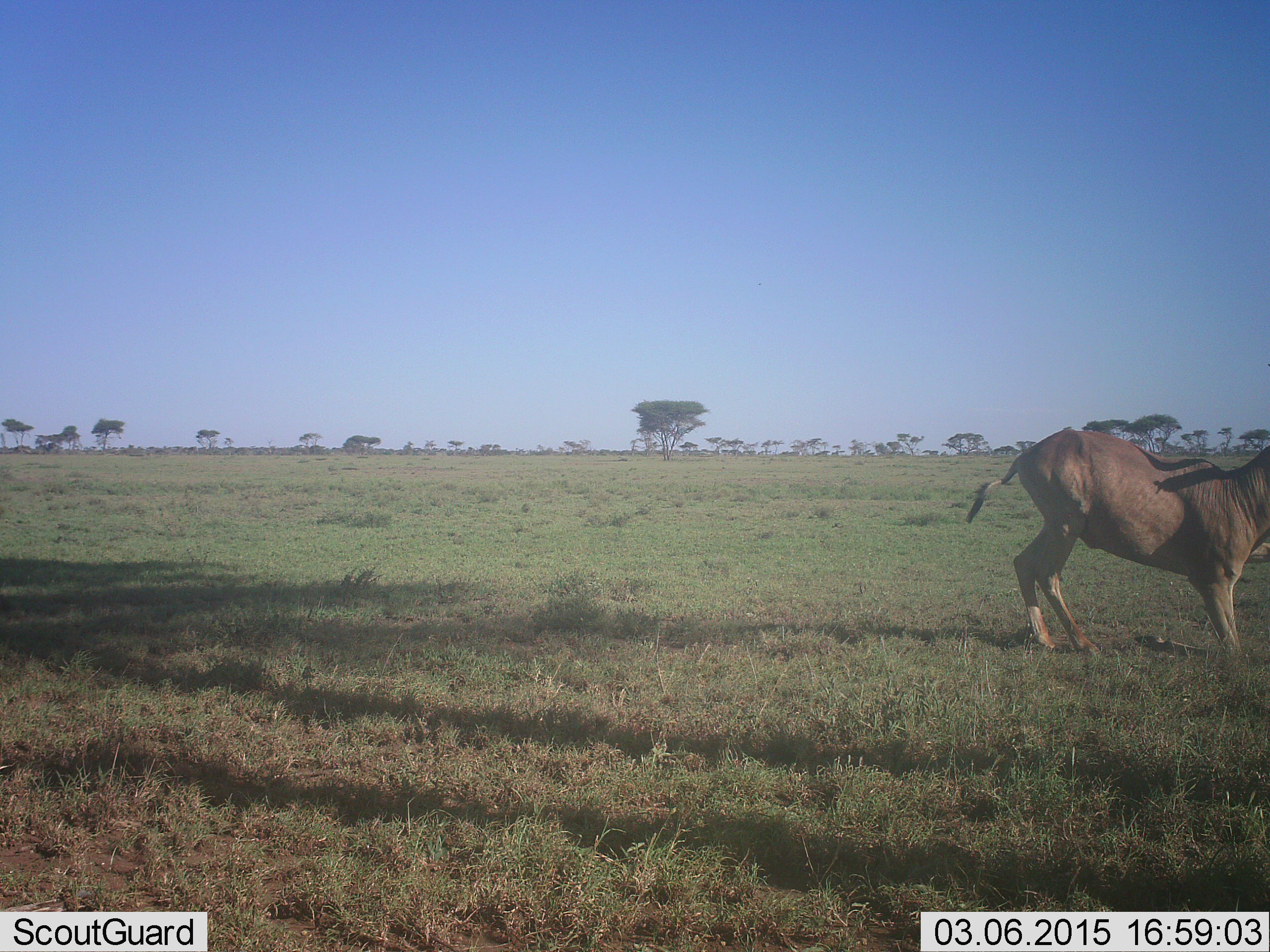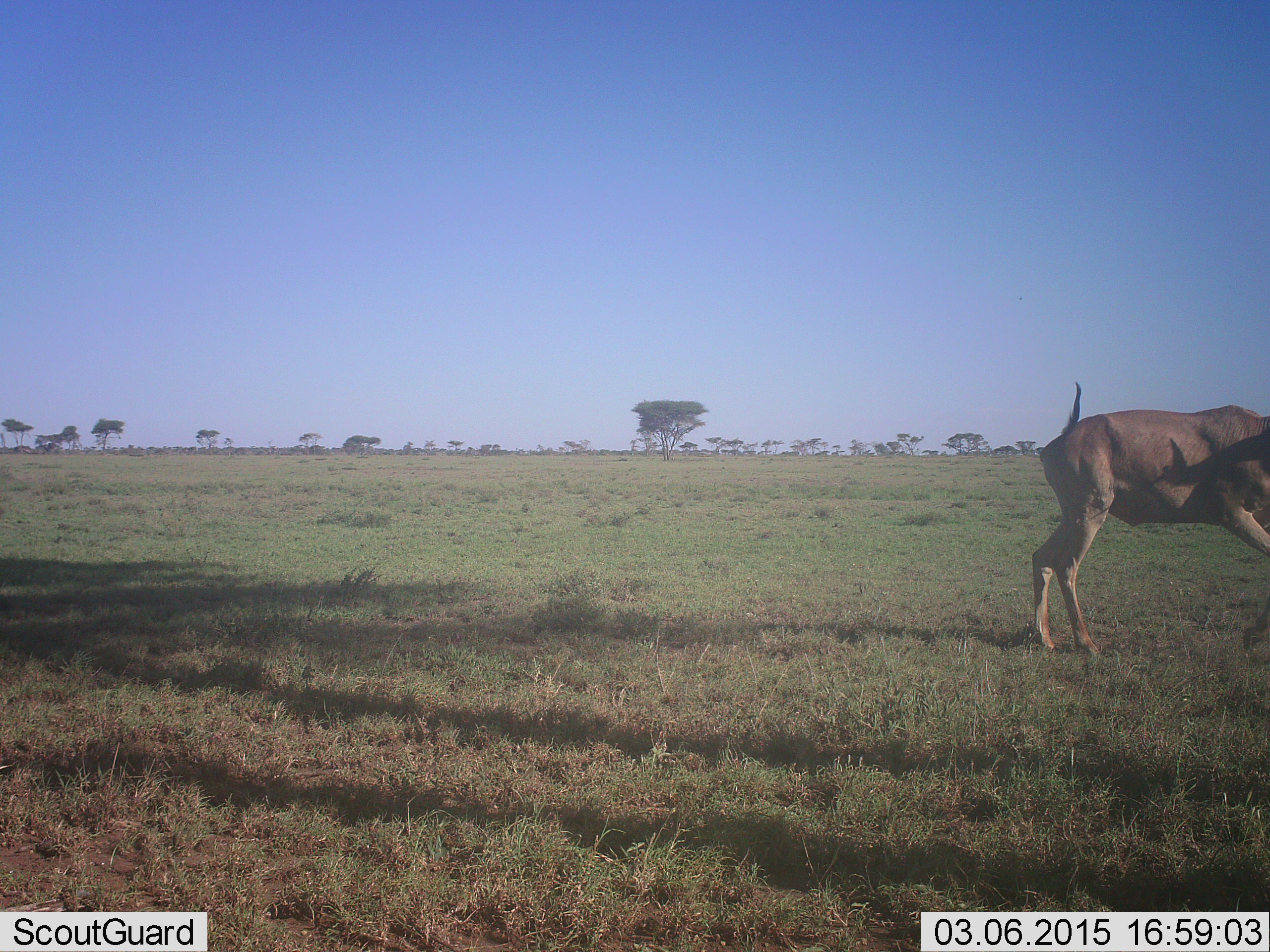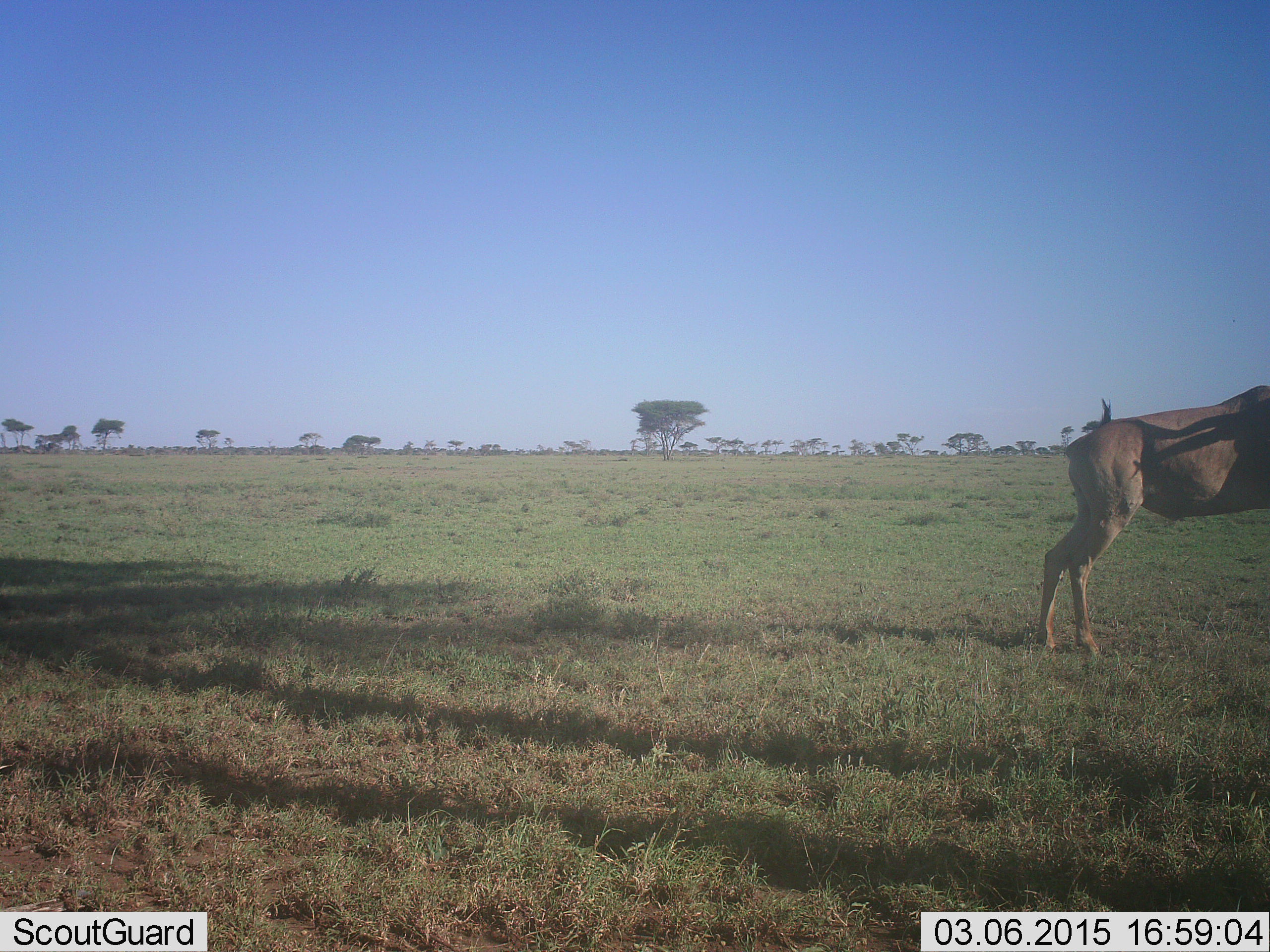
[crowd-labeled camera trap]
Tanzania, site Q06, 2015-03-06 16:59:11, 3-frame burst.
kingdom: Animalia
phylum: Chordata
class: Mammalia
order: Artiodactyla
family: Bovidae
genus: Alcelaphus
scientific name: Alcelaphus buselaphus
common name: hartebeest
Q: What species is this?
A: Hartebeest (Alcelaphus buselaphus).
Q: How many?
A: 1.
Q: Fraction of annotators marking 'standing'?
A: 40%.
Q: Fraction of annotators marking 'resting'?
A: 0%.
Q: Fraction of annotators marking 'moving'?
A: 50%.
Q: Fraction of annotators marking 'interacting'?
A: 10%.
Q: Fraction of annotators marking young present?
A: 0%.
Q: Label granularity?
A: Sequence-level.